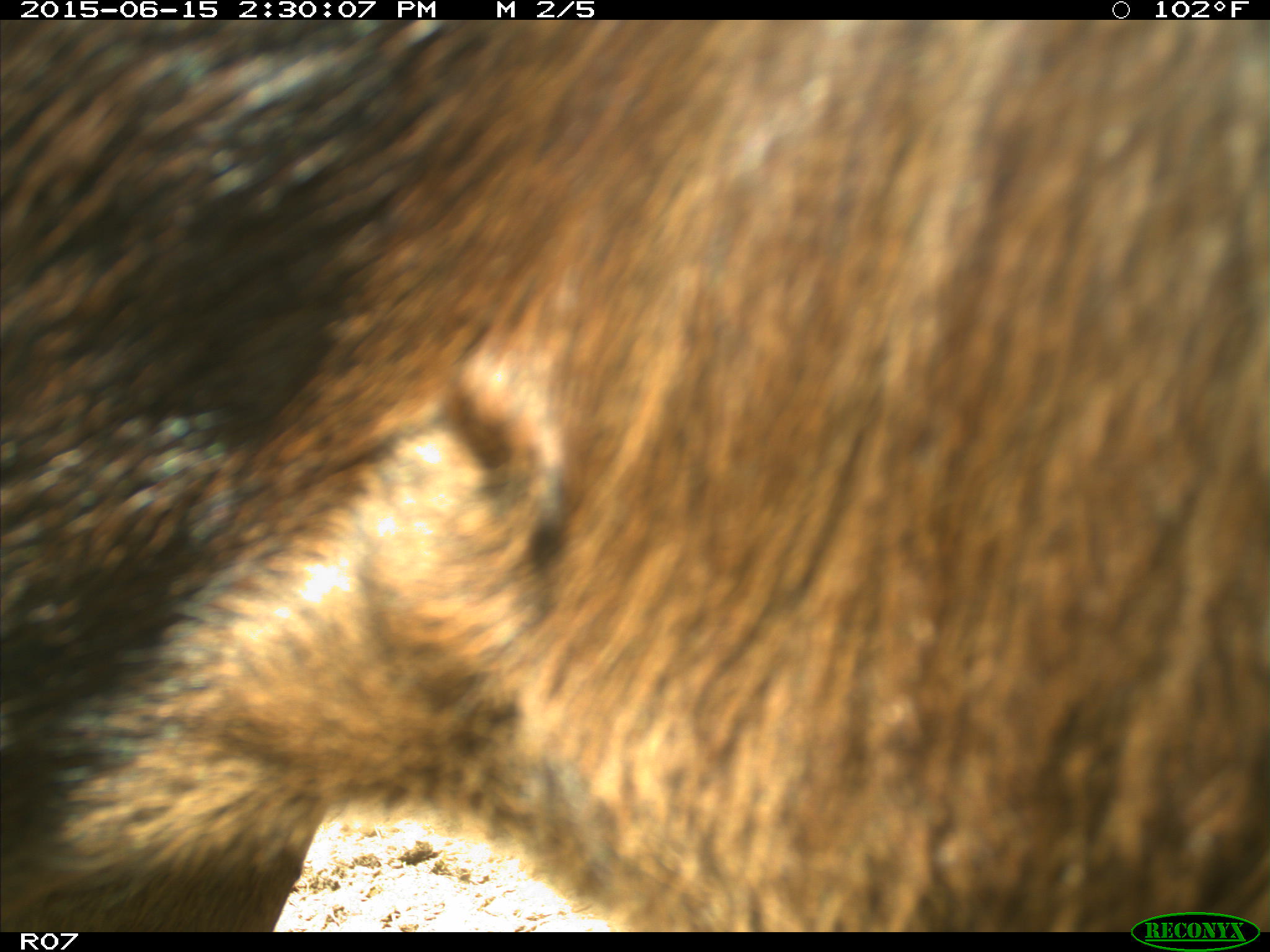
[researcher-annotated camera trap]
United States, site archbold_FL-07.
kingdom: Animalia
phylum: Chordata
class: Mammalia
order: Artiodactyla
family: Bovidae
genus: Bos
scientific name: Bos taurus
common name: domestic cow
Bos taurus (domestic cow).